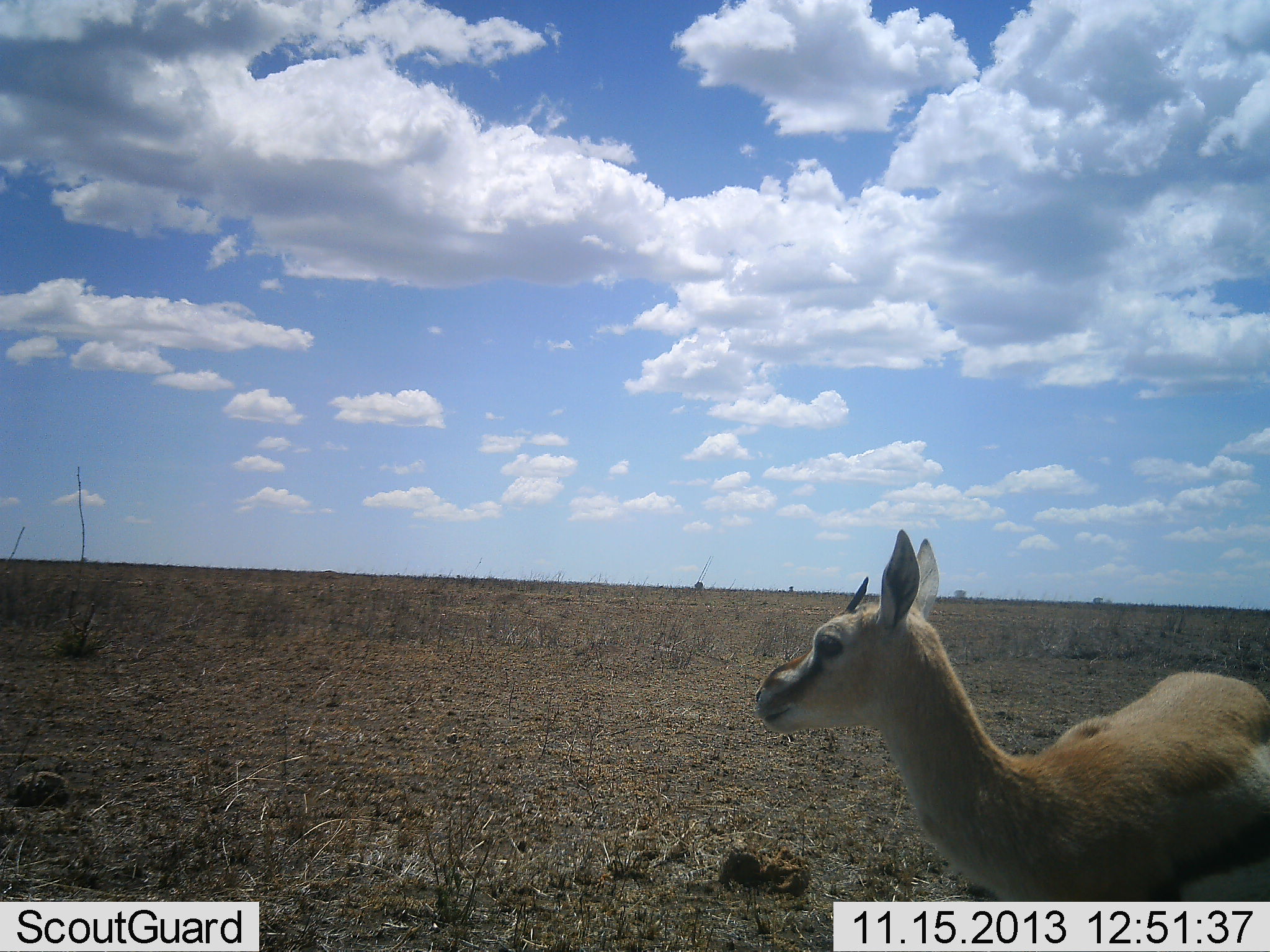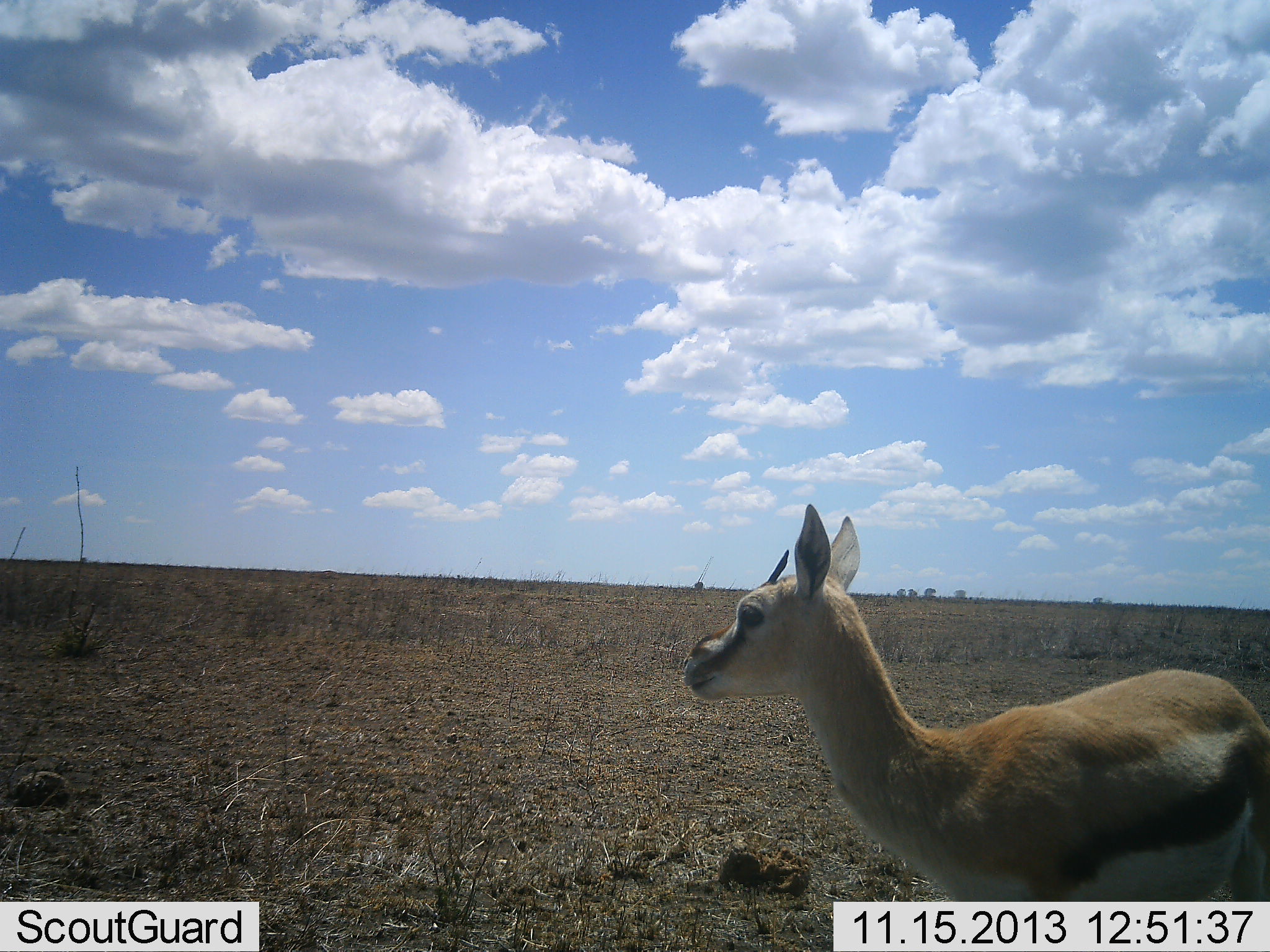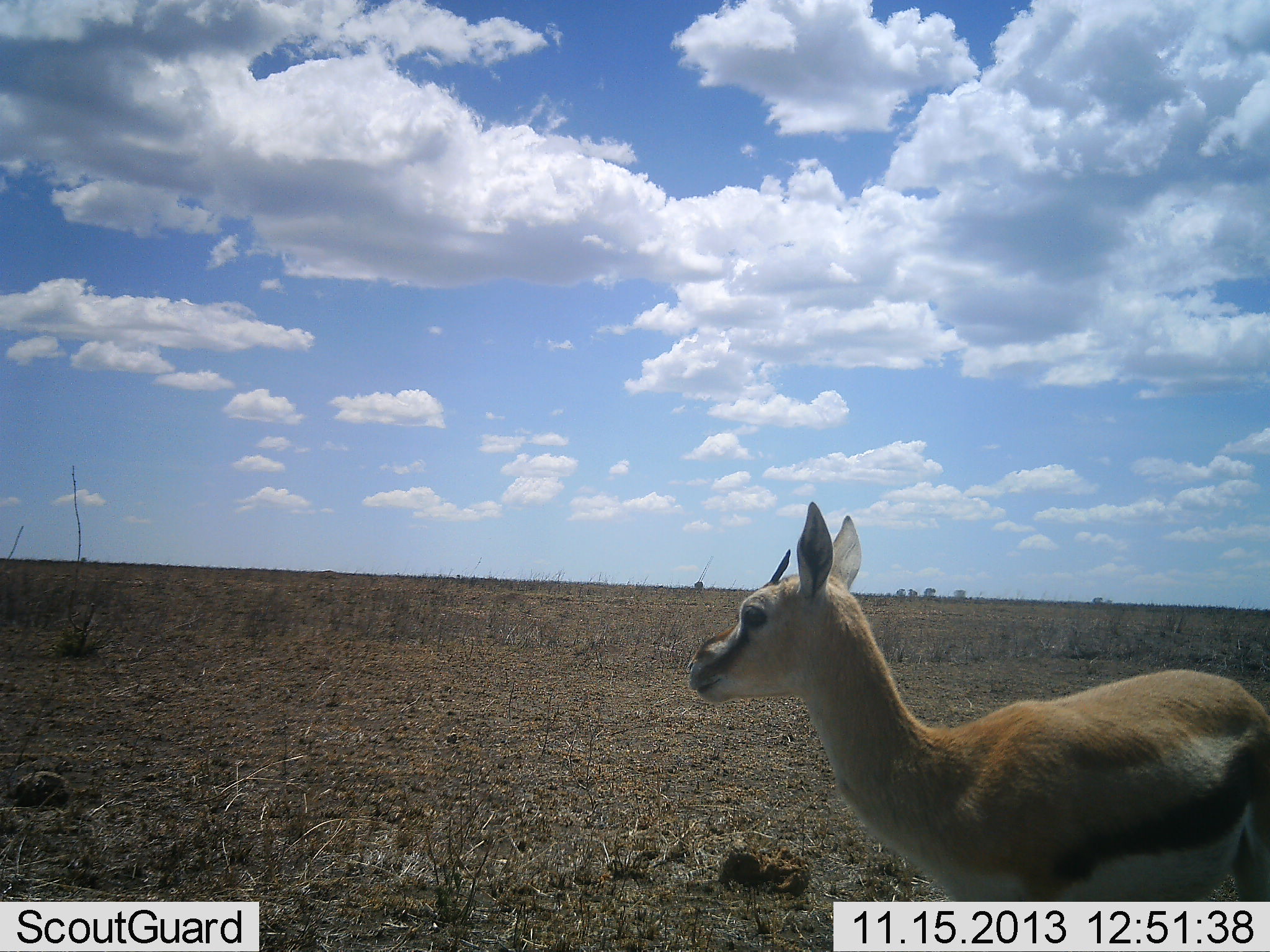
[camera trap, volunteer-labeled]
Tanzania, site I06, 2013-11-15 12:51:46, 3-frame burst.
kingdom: Animalia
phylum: Chordata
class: Mammalia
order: Artiodactyla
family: Bovidae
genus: Eudorcas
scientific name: Eudorcas thomsonii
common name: thomson's gazelle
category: gazellethomsons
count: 1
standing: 90%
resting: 0%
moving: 20%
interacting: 0%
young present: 10%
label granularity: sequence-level